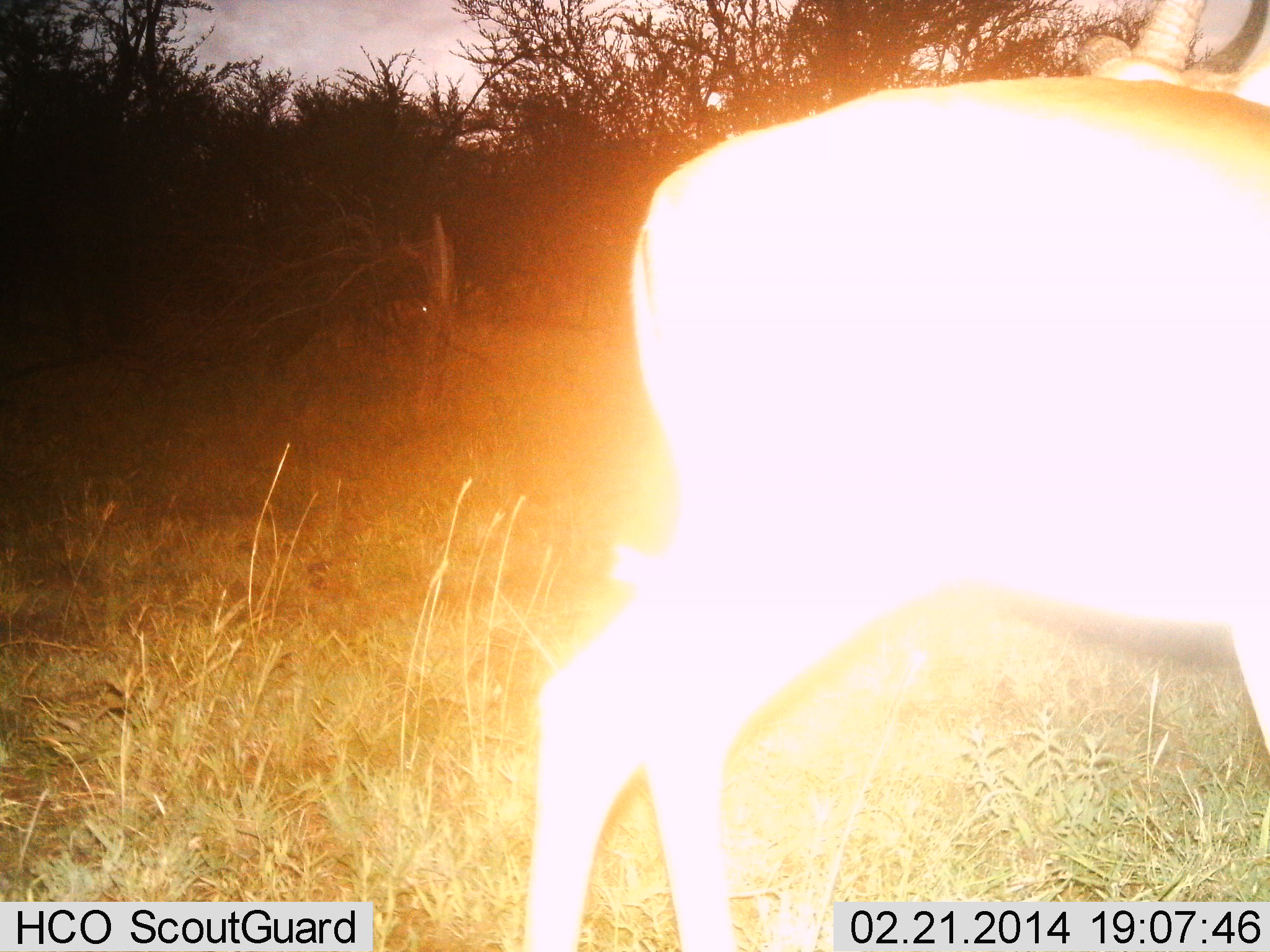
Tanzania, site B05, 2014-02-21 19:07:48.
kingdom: Animalia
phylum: Chordata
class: Mammalia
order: Artiodactyla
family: Bovidae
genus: Eudorcas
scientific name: Eudorcas thomsonii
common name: thomson's gazelle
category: gazellethomsons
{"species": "gazellethomsons (thomson's gazelle) (Eudorcas thomsonii)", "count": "1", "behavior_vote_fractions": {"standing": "90%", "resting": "10%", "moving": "0%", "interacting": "0%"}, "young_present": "0%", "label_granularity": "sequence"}